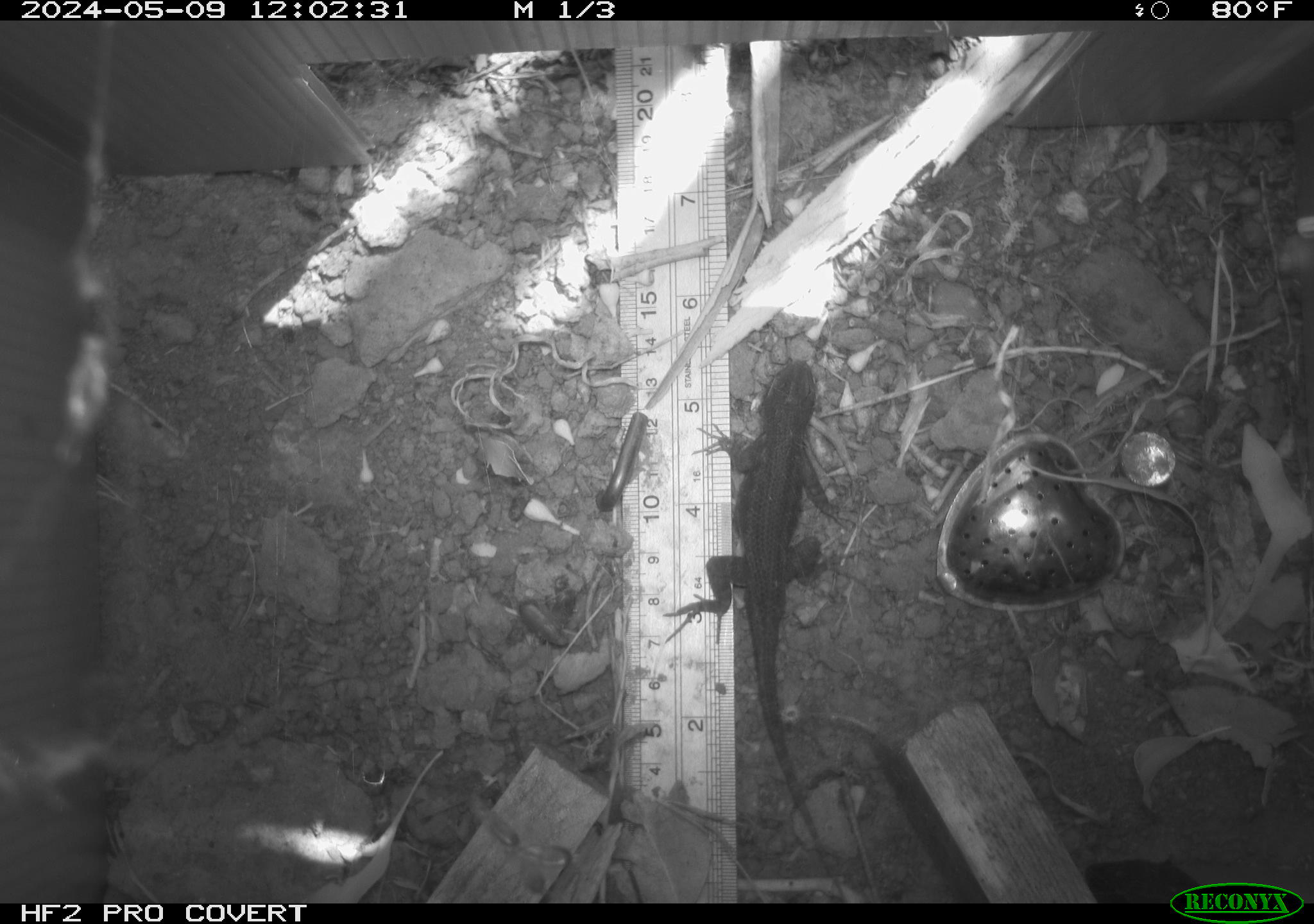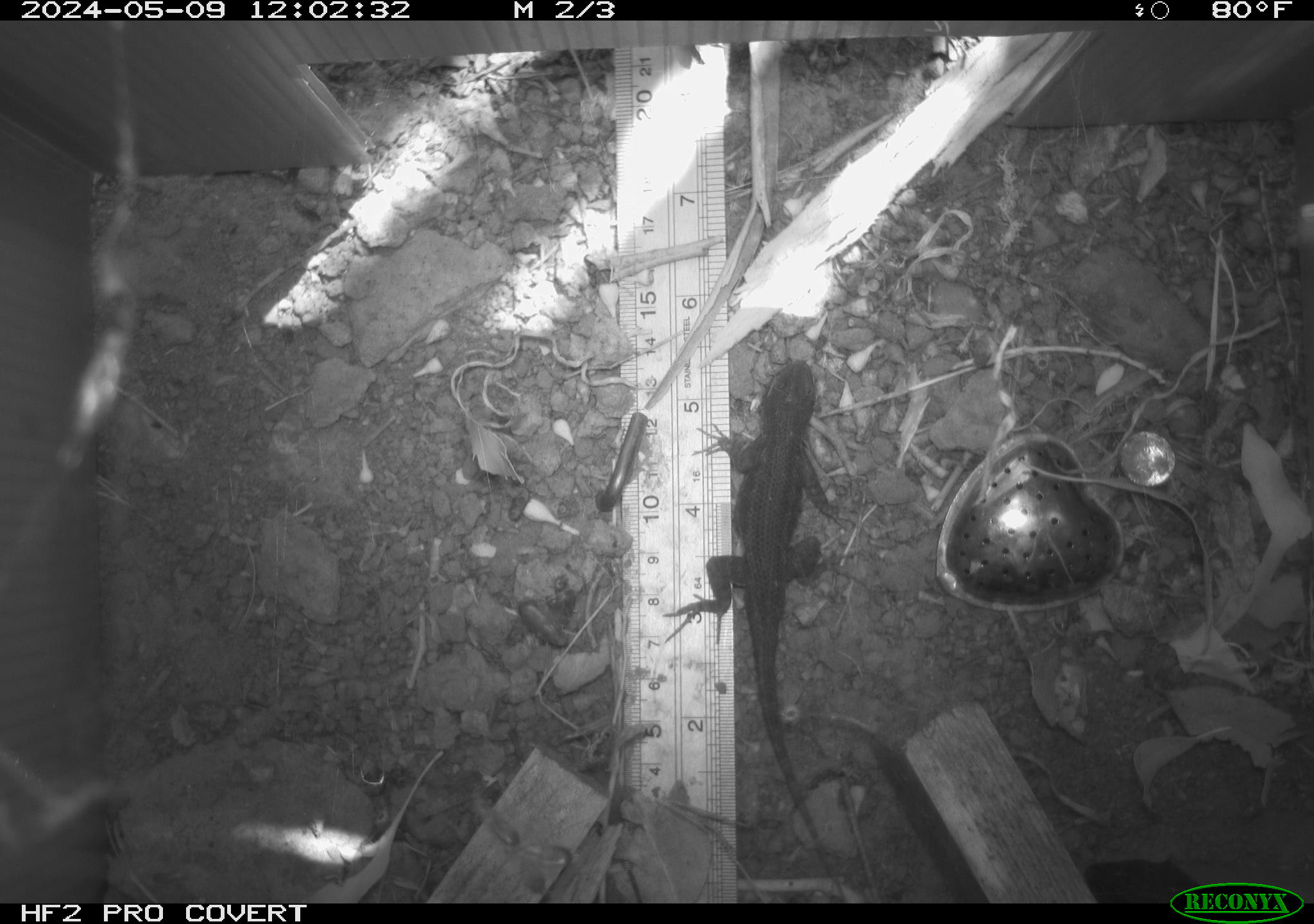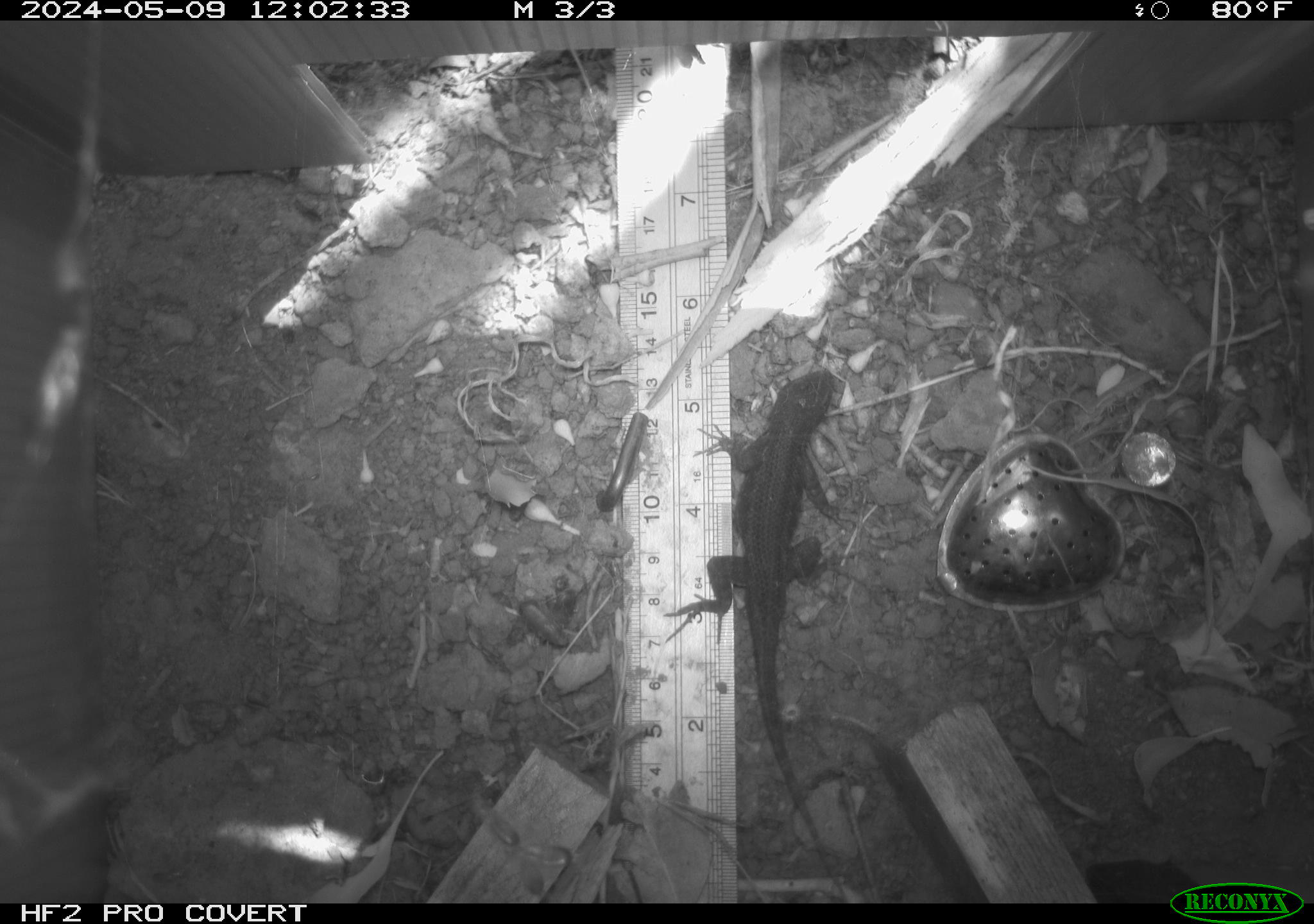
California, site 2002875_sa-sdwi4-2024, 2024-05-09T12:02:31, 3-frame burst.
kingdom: Animalia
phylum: Chordata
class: Reptilia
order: Squamata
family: Phrynosomatidae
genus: Sceloporus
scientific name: Sceloporus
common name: spiny lizards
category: sceloporus species